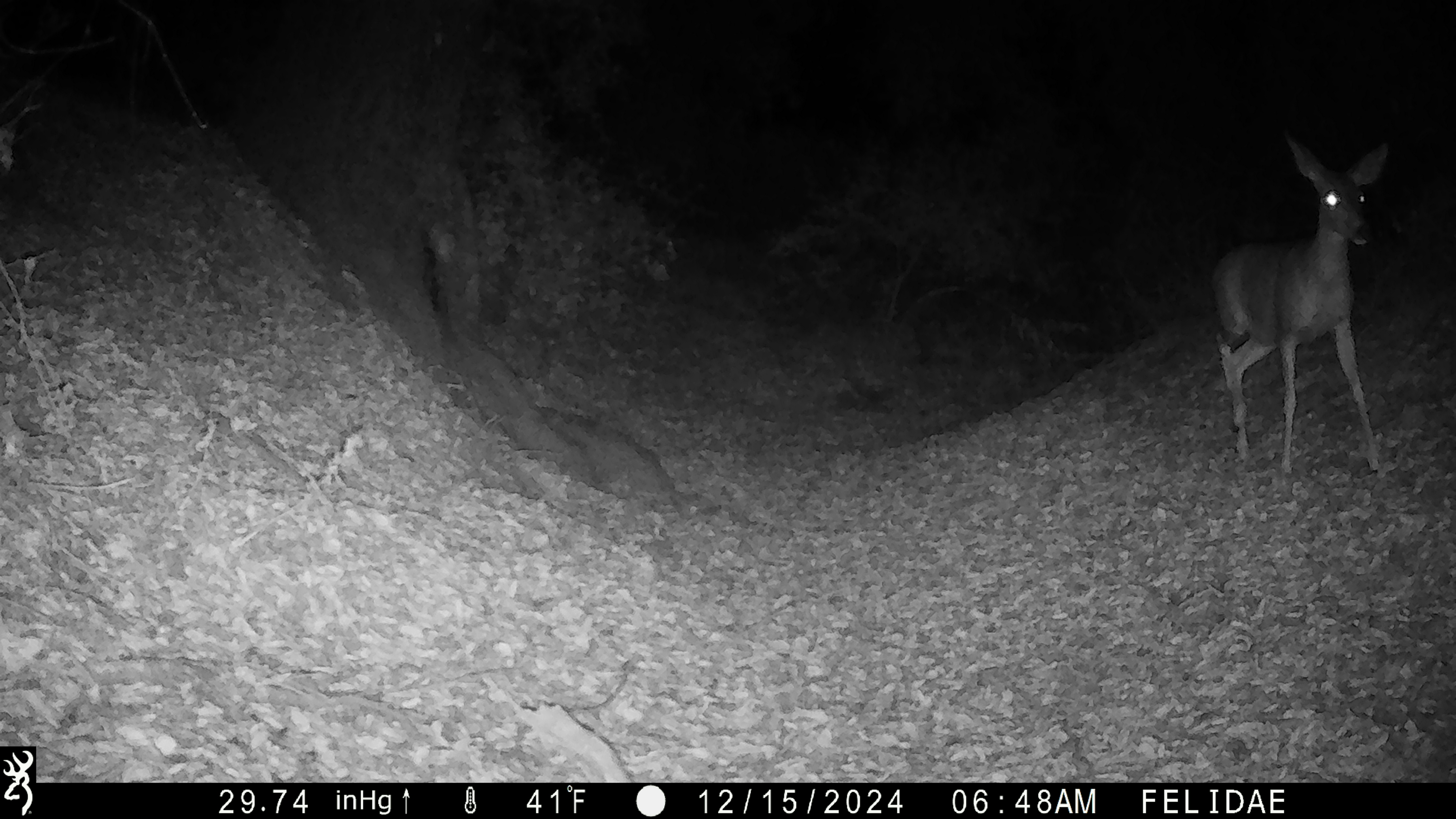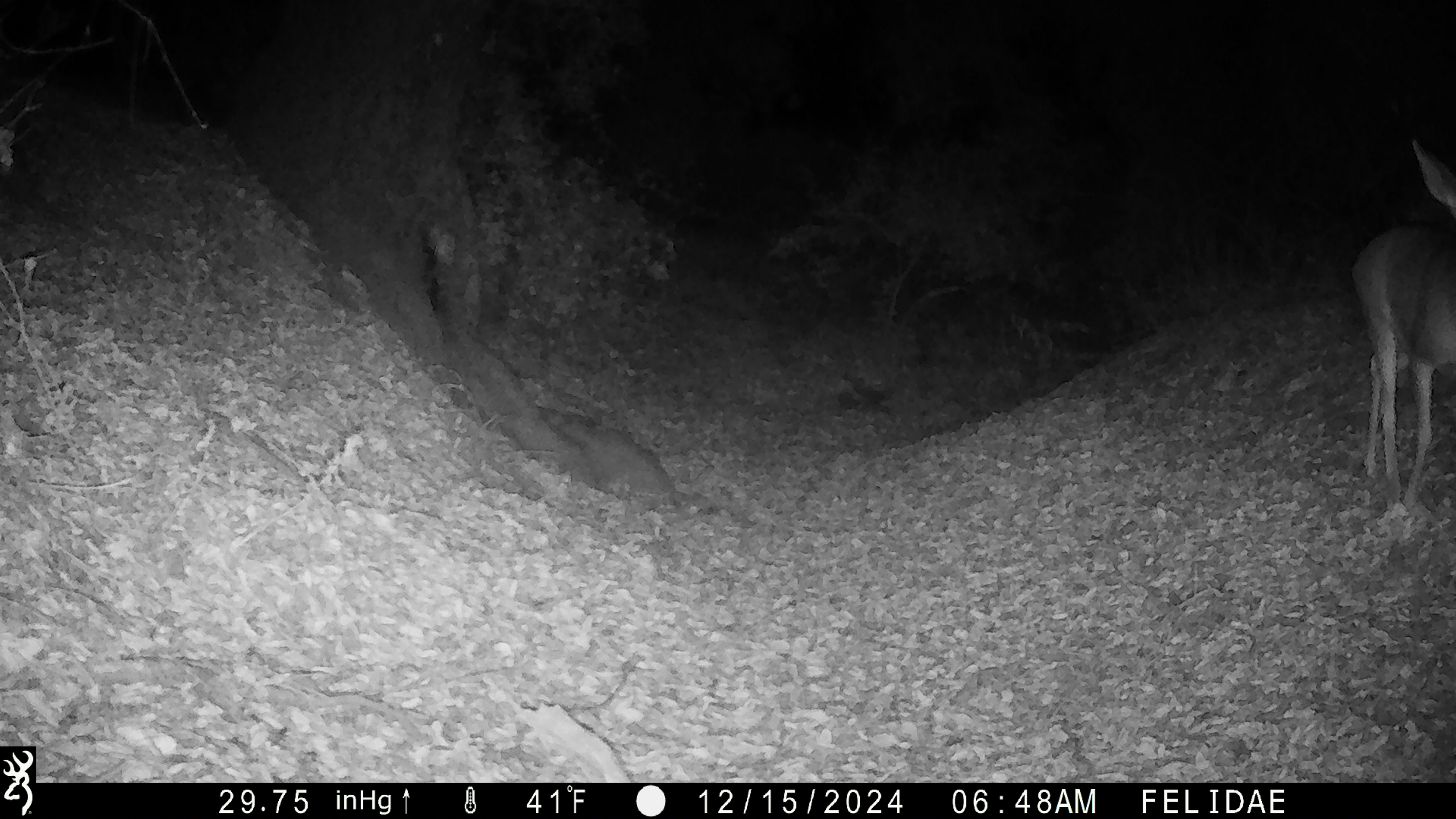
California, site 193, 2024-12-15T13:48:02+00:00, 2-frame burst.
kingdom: Animalia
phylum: Chordata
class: Mammalia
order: Artiodactyla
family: Cervidae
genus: Odocoileus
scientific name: Odocoileus hemionus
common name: mule deer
Mule deer (Odocoileus hemionus).